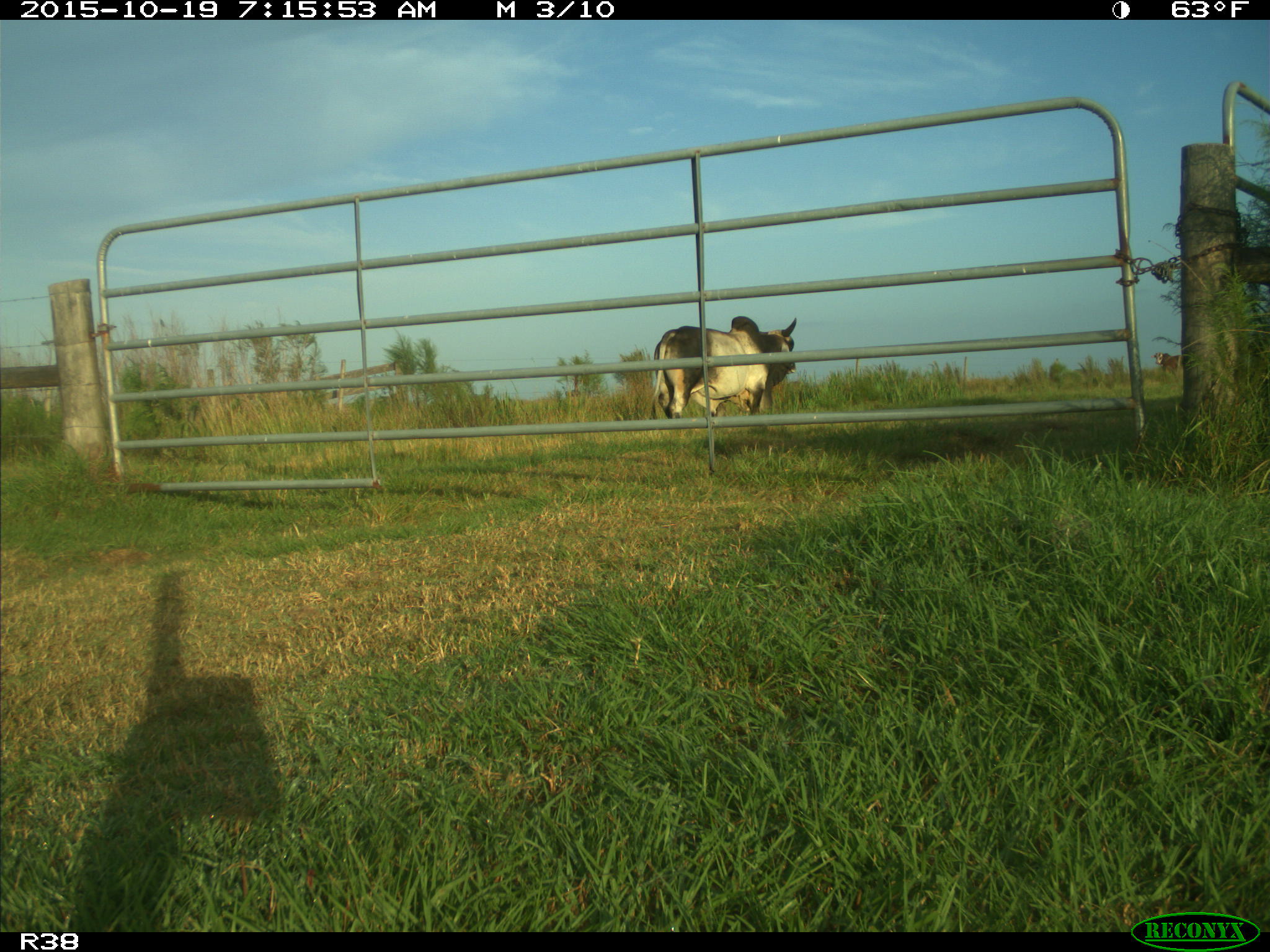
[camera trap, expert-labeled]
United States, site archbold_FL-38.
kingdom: Animalia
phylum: Chordata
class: Mammalia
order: Artiodactyla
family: Bovidae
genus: Bos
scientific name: Bos taurus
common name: domestic cow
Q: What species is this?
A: Bos taurus (domestic cow).